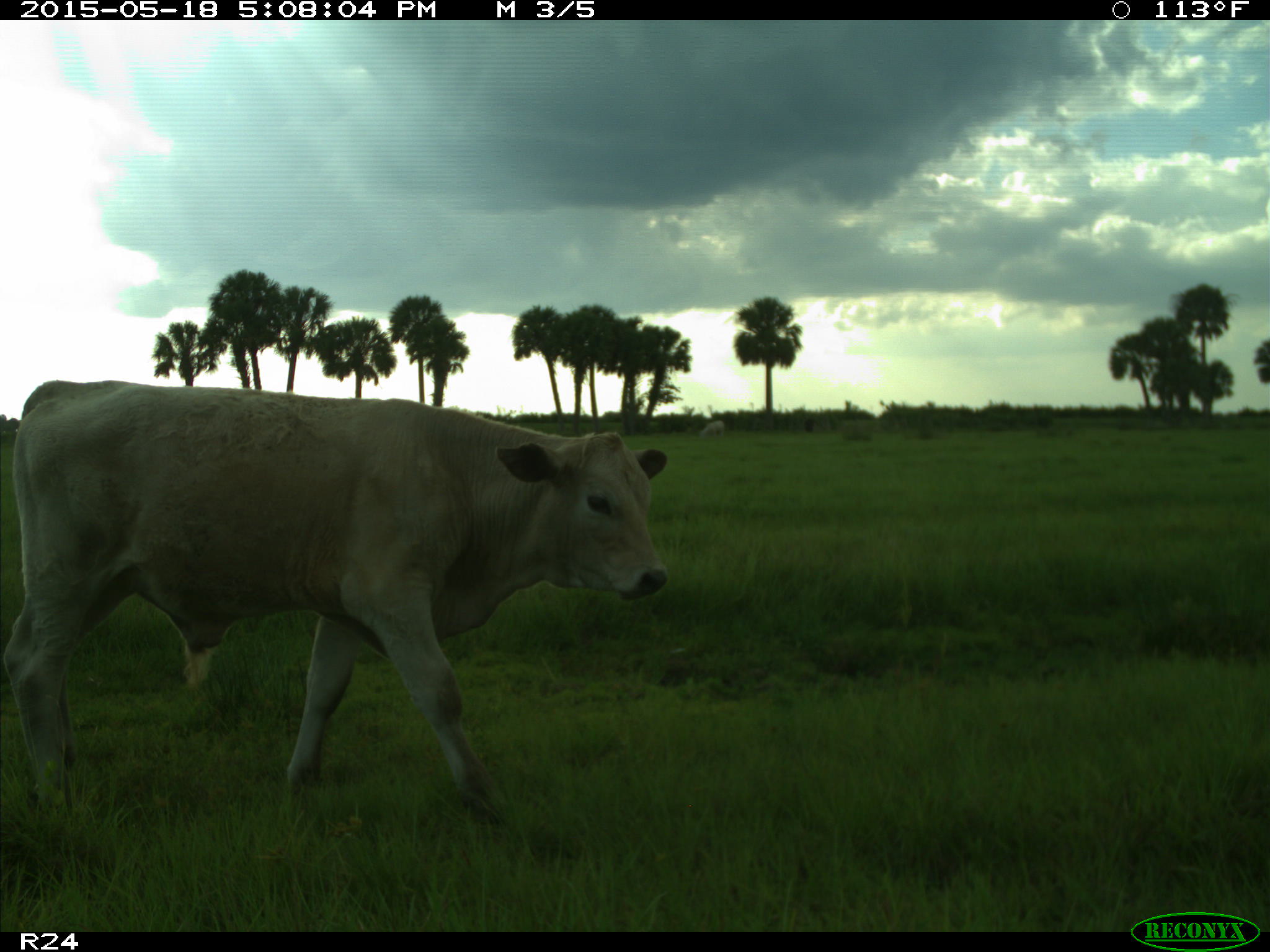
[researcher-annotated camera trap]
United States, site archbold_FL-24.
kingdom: Animalia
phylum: Chordata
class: Mammalia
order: Artiodactyla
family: Bovidae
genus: Bos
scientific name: Bos taurus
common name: domestic cow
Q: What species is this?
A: Bos taurus (domestic cow).